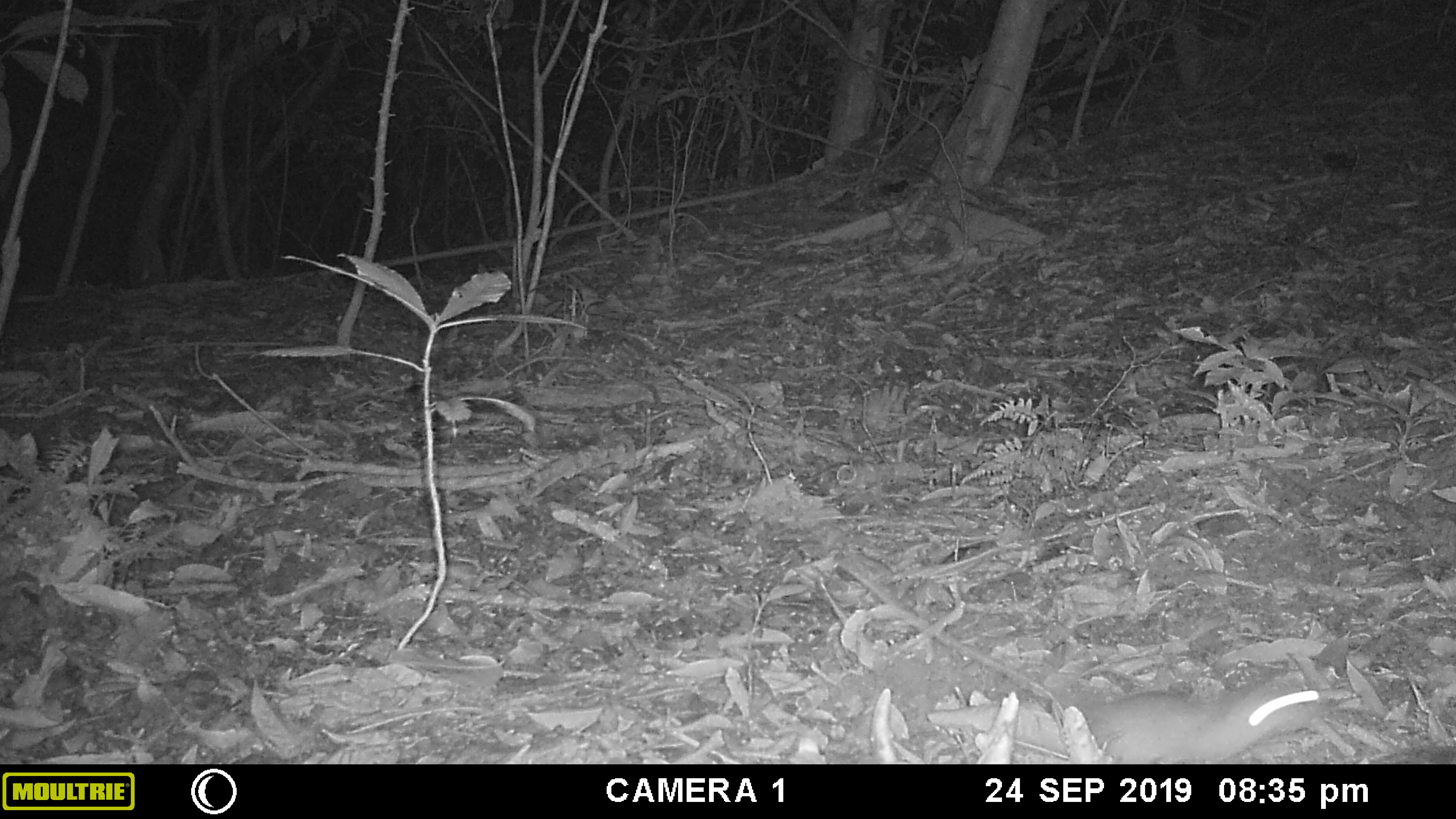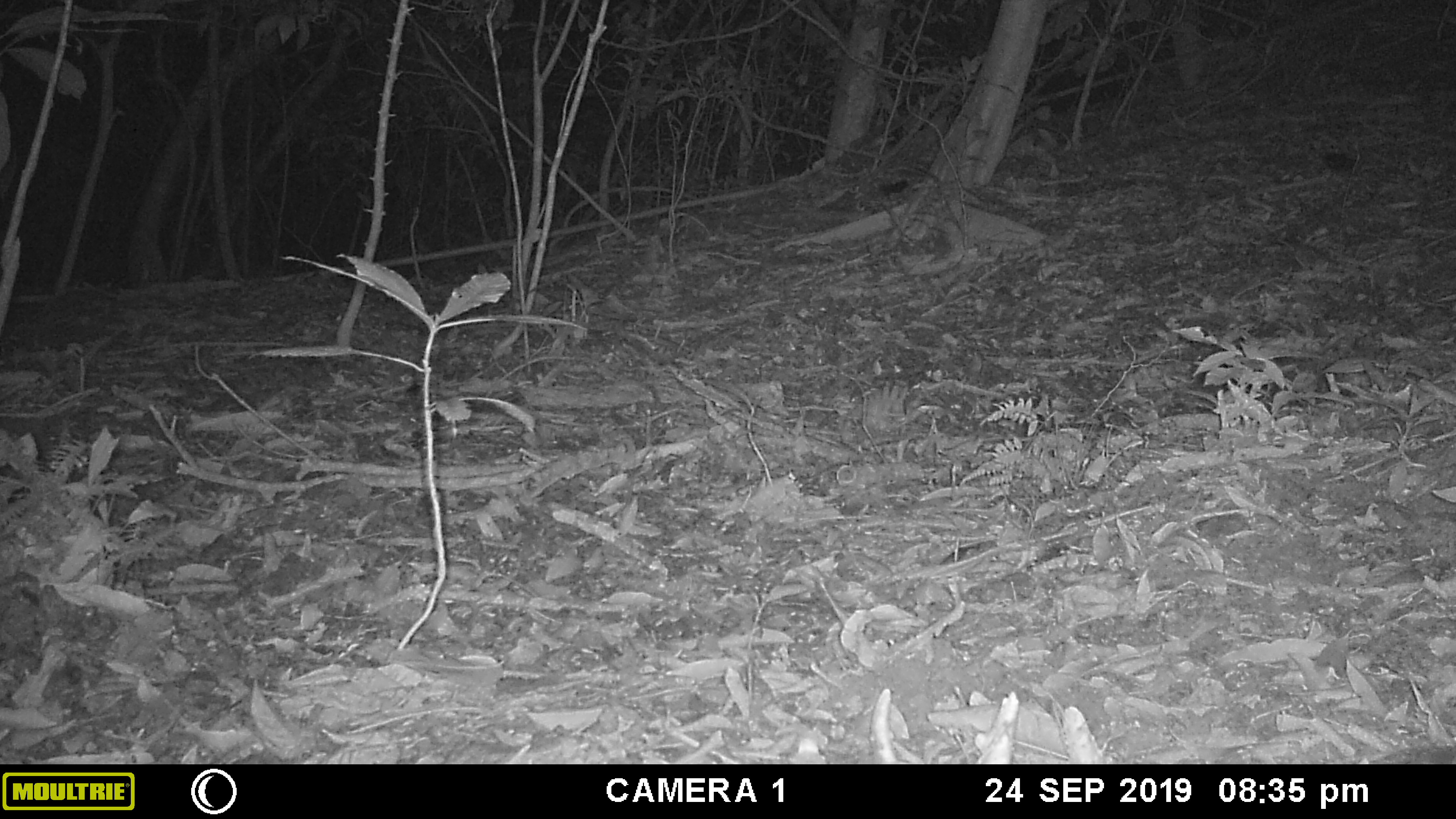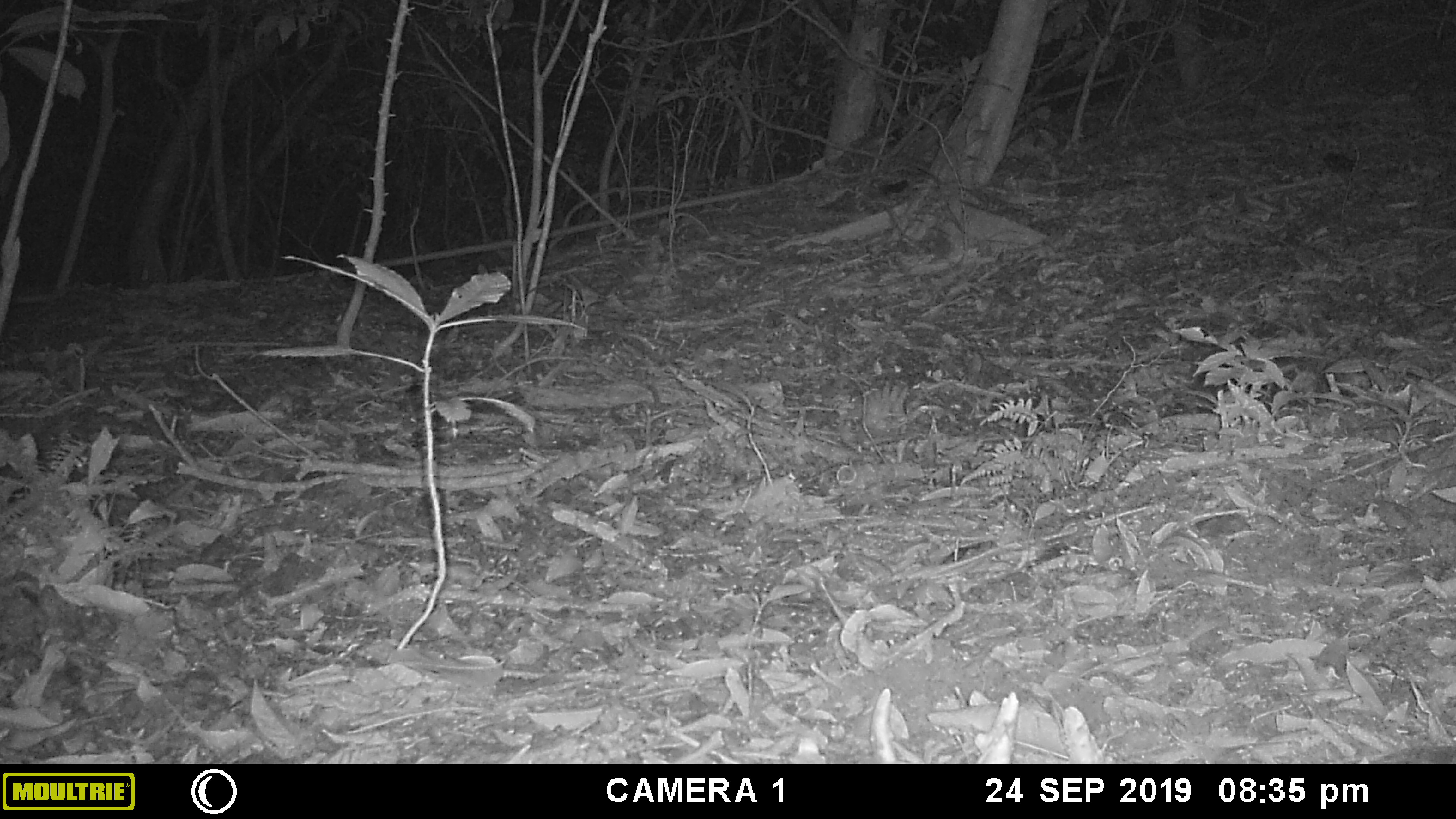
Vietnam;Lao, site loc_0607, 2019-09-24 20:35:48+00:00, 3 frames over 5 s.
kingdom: Animalia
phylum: Chordata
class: Mammalia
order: Rodentia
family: Muridae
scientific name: Muridae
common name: old-world mice and rats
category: unidentified murid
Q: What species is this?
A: Unidentified murid (old-world mice and rats) (Muridae).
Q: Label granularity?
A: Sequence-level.